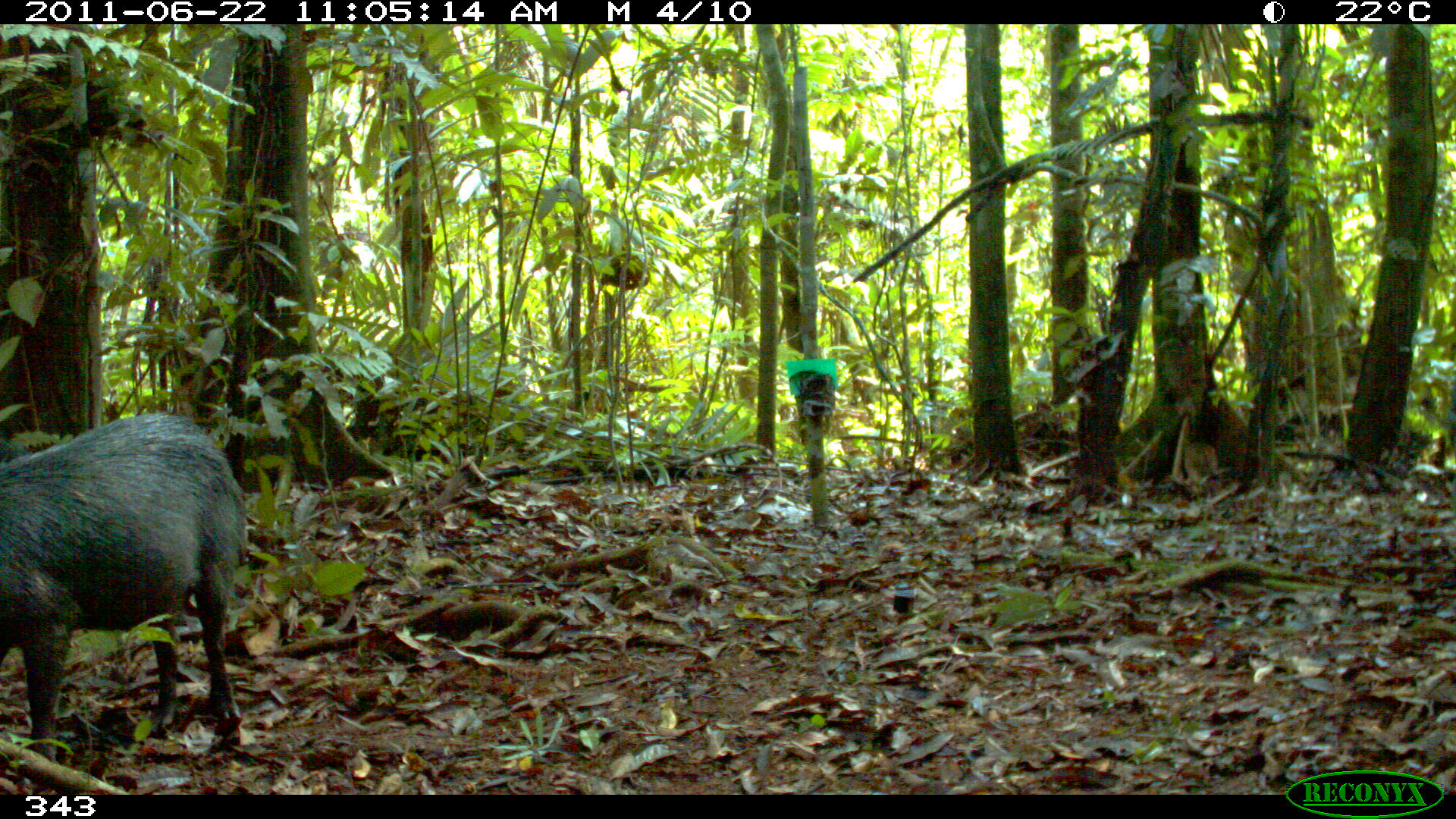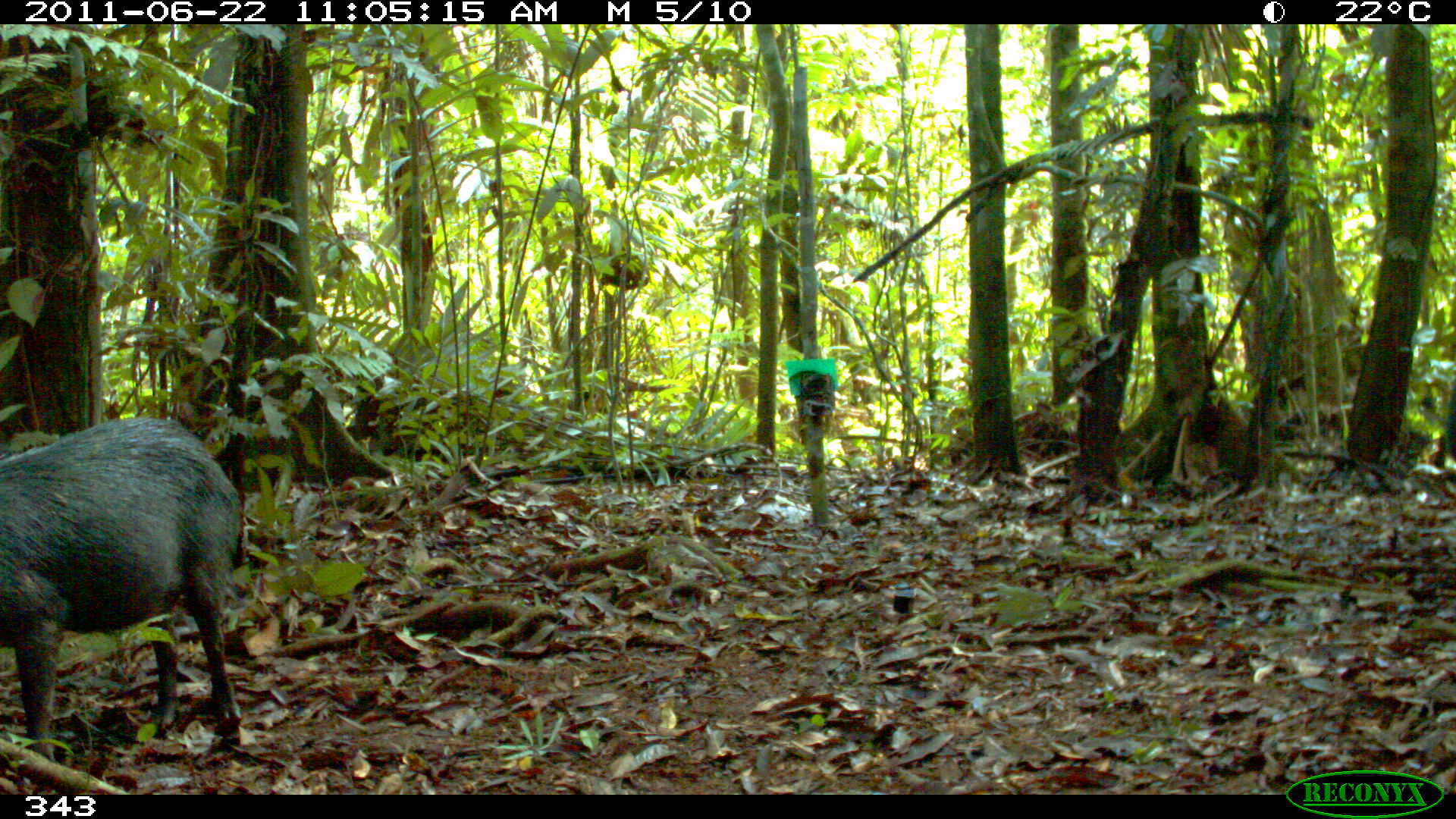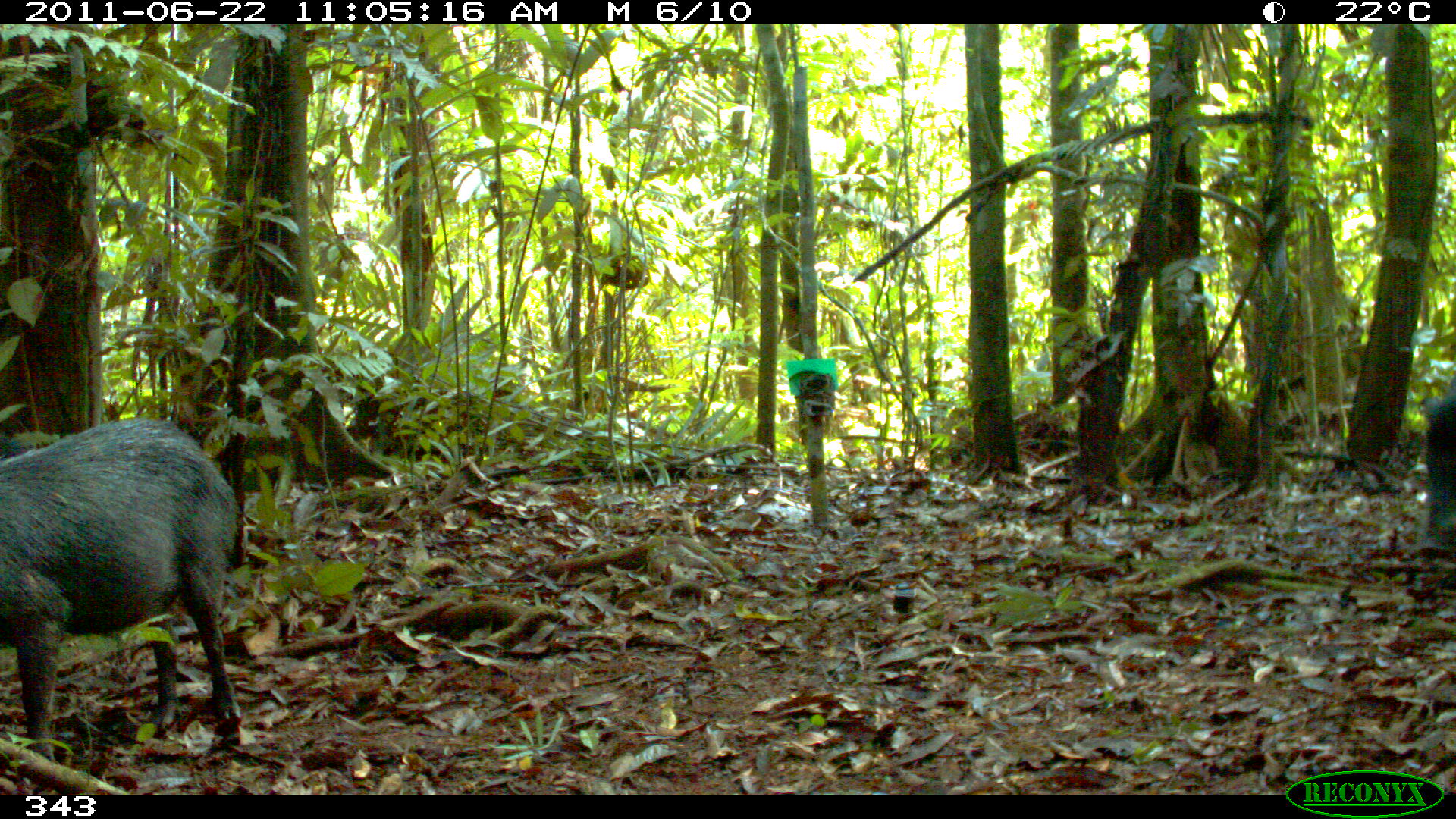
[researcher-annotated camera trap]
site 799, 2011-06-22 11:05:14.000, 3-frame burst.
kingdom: Animalia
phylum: Chordata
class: Mammalia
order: Artiodactyla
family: Tayassuidae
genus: Tayassu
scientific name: Tayassu pecari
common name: white-lipped peccary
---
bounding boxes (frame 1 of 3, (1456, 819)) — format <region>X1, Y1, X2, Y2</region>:
tayassu pecari: <region>1, 411, 255, 791</region>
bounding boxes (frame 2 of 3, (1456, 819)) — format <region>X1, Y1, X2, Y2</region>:
tayassu pecari: <region>0, 415, 251, 768</region>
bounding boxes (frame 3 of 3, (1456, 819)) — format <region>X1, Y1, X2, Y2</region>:
tayassu pecari: <region>0, 418, 238, 759</region>